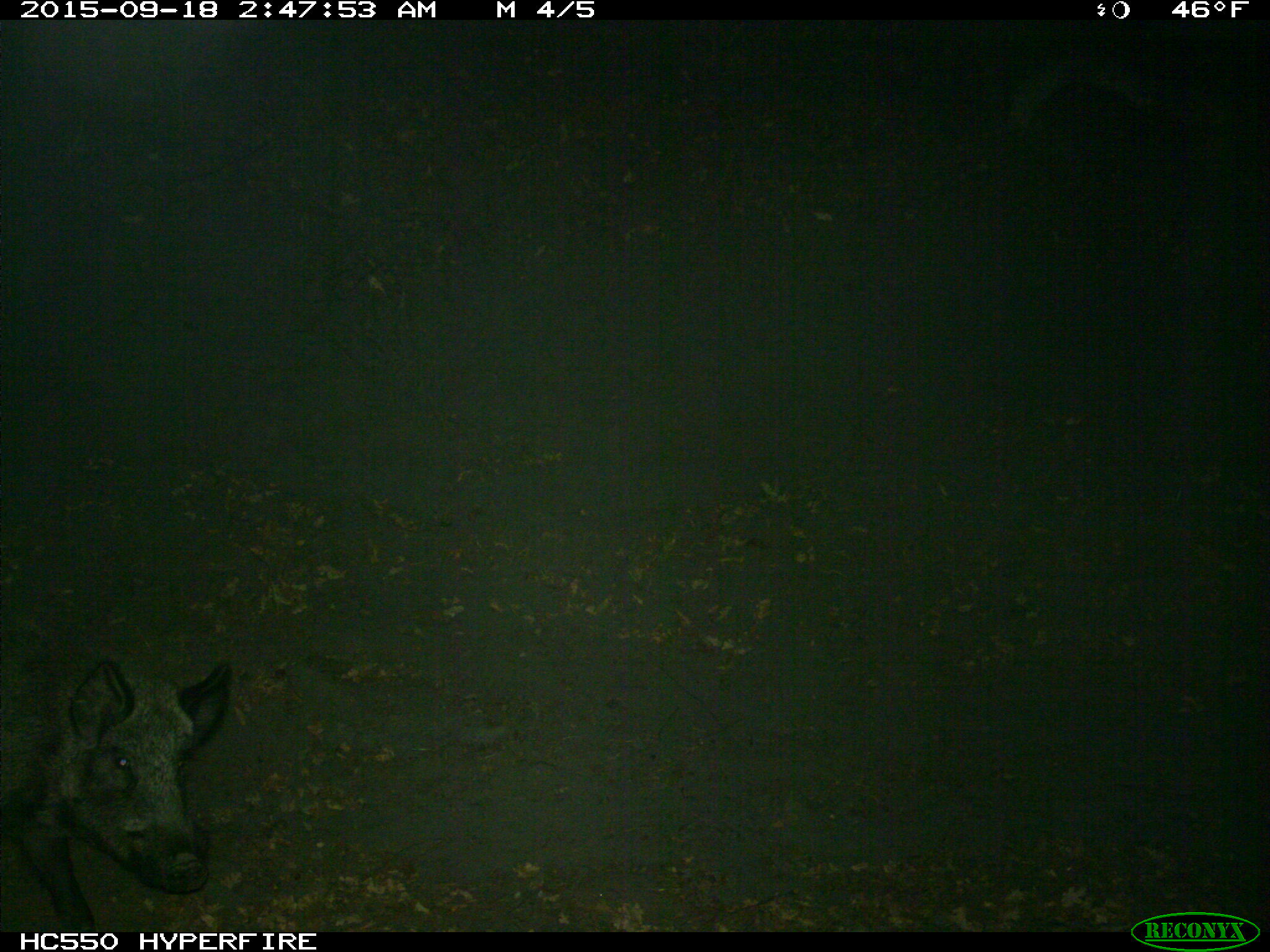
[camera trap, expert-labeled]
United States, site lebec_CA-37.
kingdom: Animalia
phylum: Chordata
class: Mammalia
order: Artiodactyla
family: Suidae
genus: Sus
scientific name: Sus scrofa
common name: wild boar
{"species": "Sus scrofa (wild boar)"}